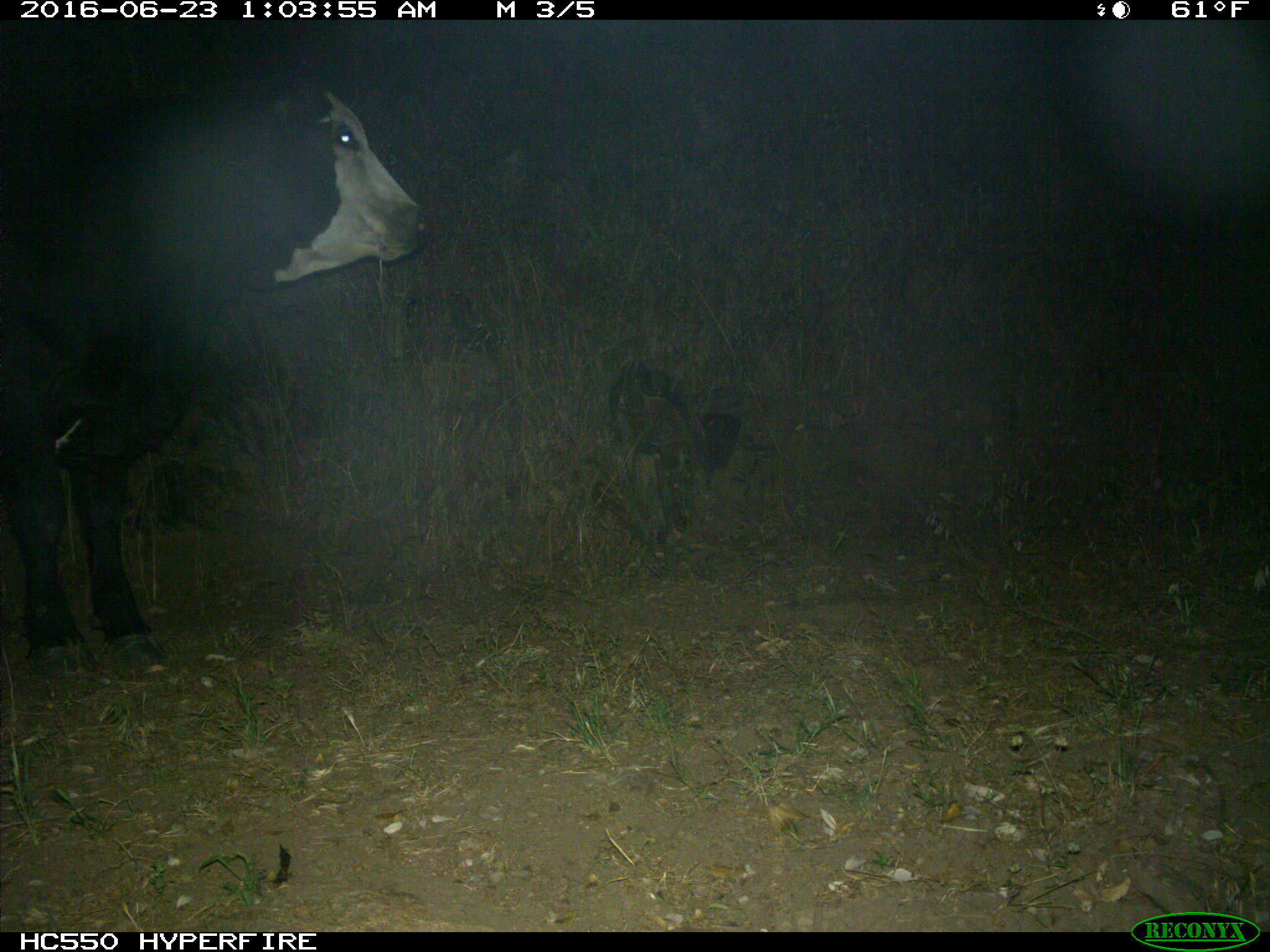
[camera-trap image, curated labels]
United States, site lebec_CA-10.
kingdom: Animalia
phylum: Chordata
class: Mammalia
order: Artiodactyla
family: Bovidae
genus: Bos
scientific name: Bos taurus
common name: domestic cow